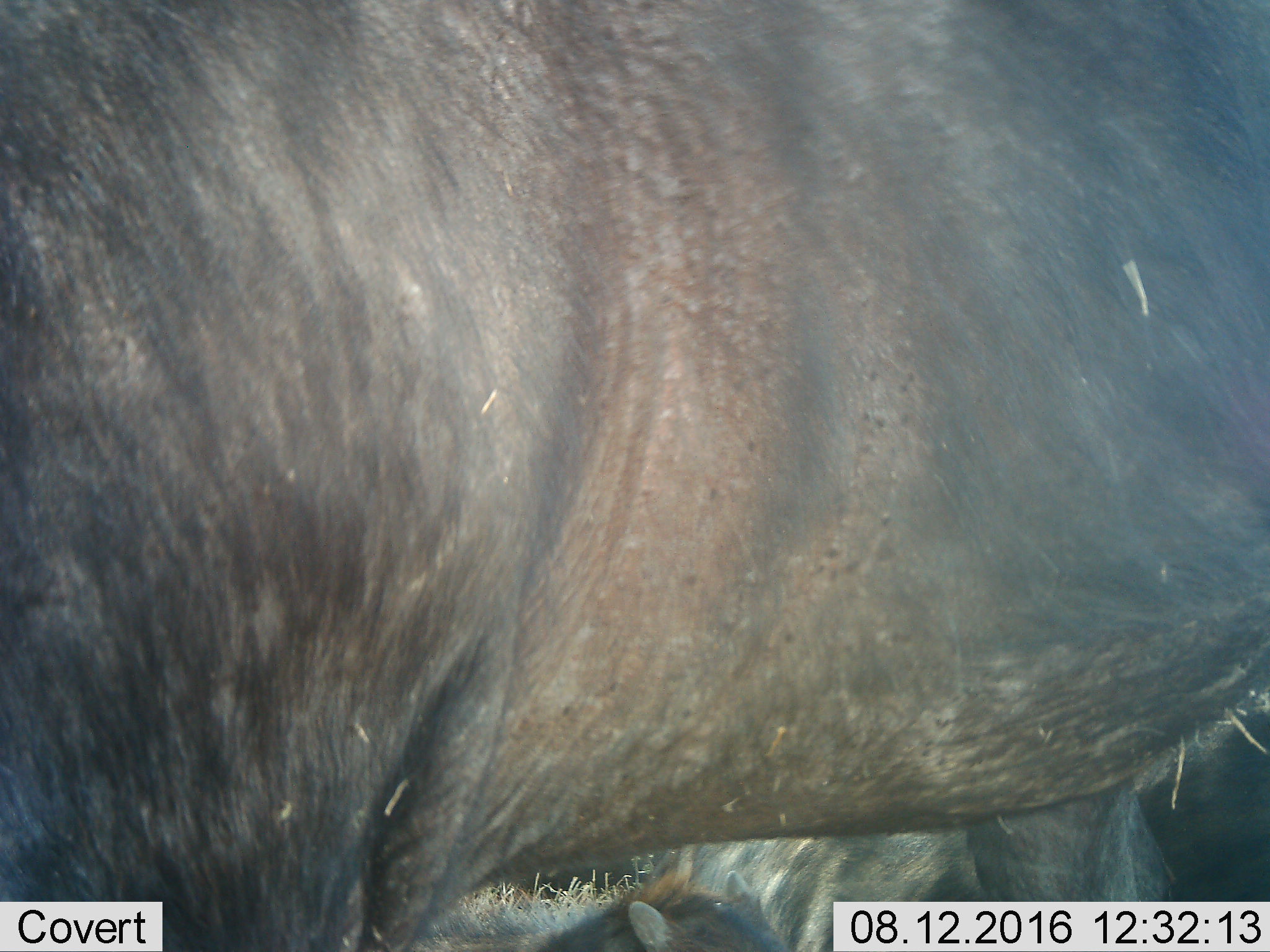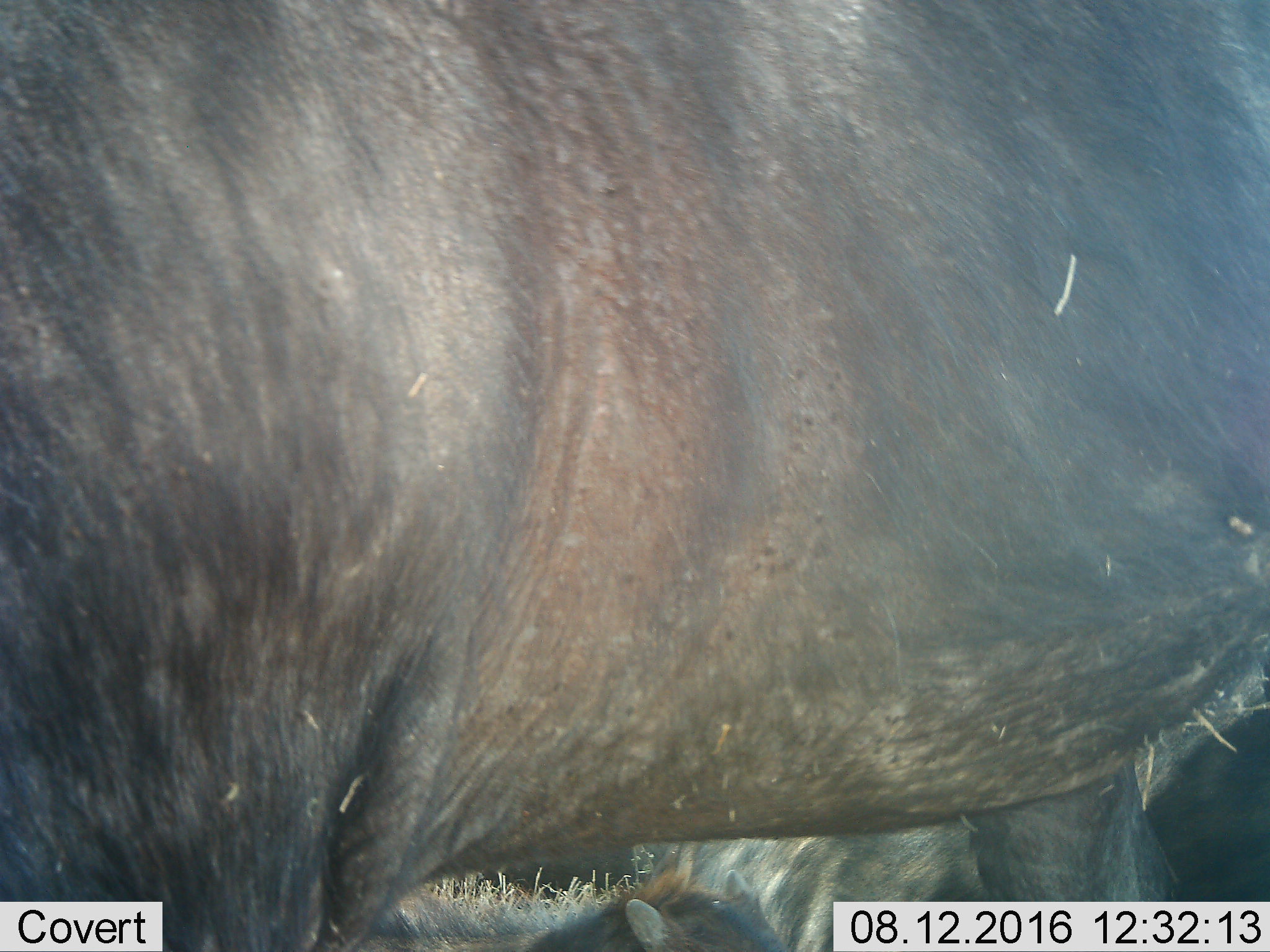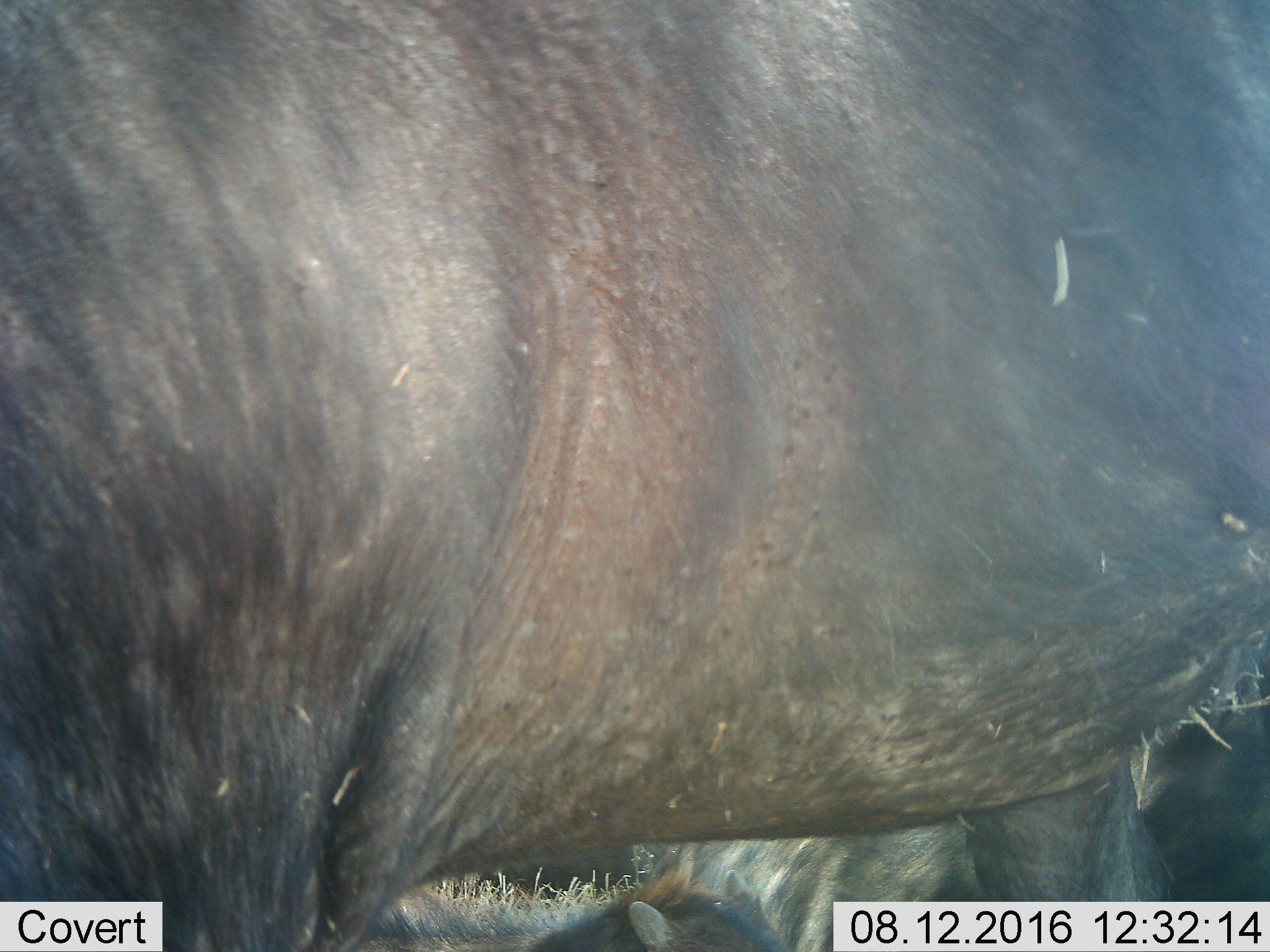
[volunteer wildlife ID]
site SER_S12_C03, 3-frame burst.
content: unidentified animal